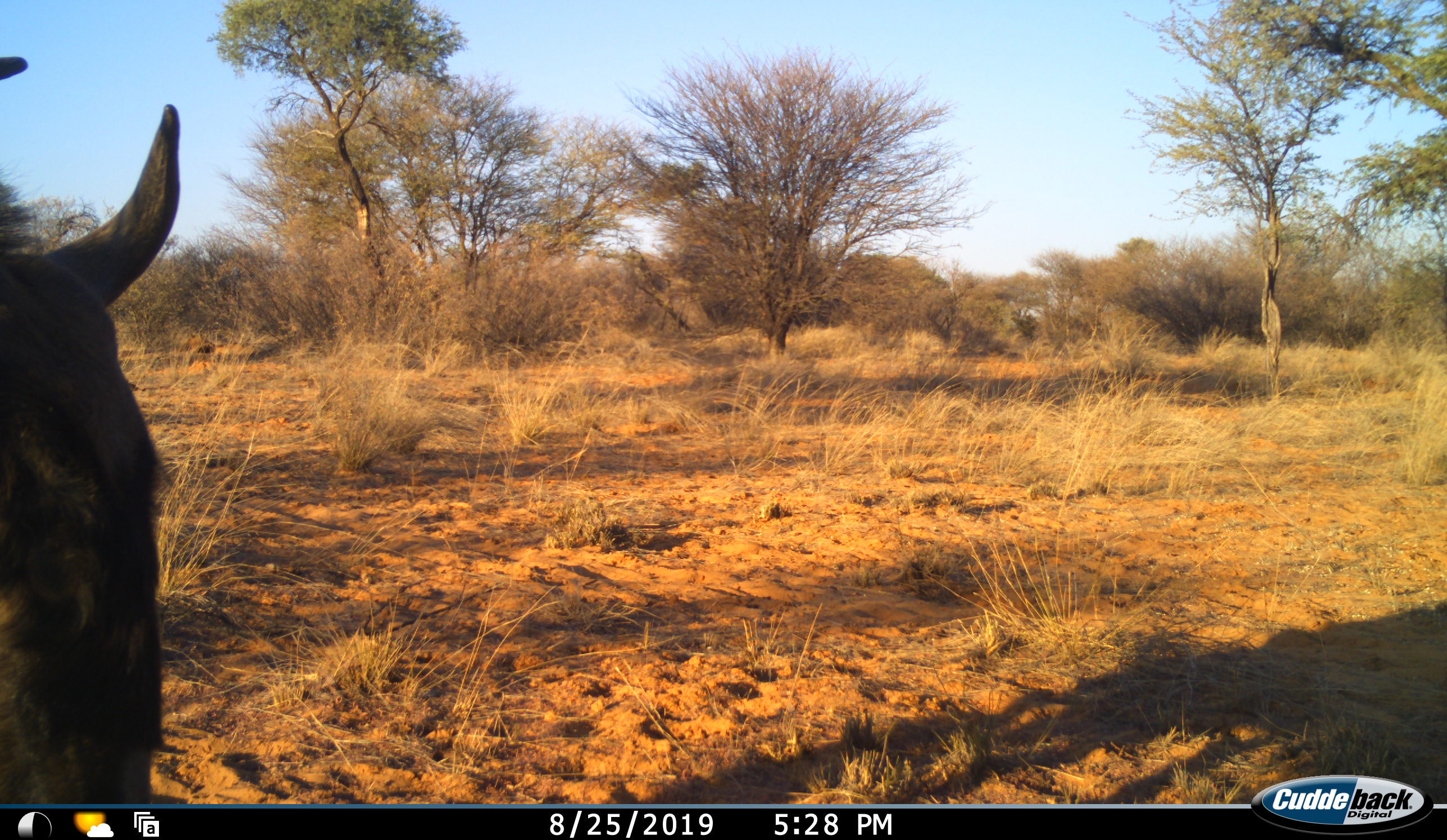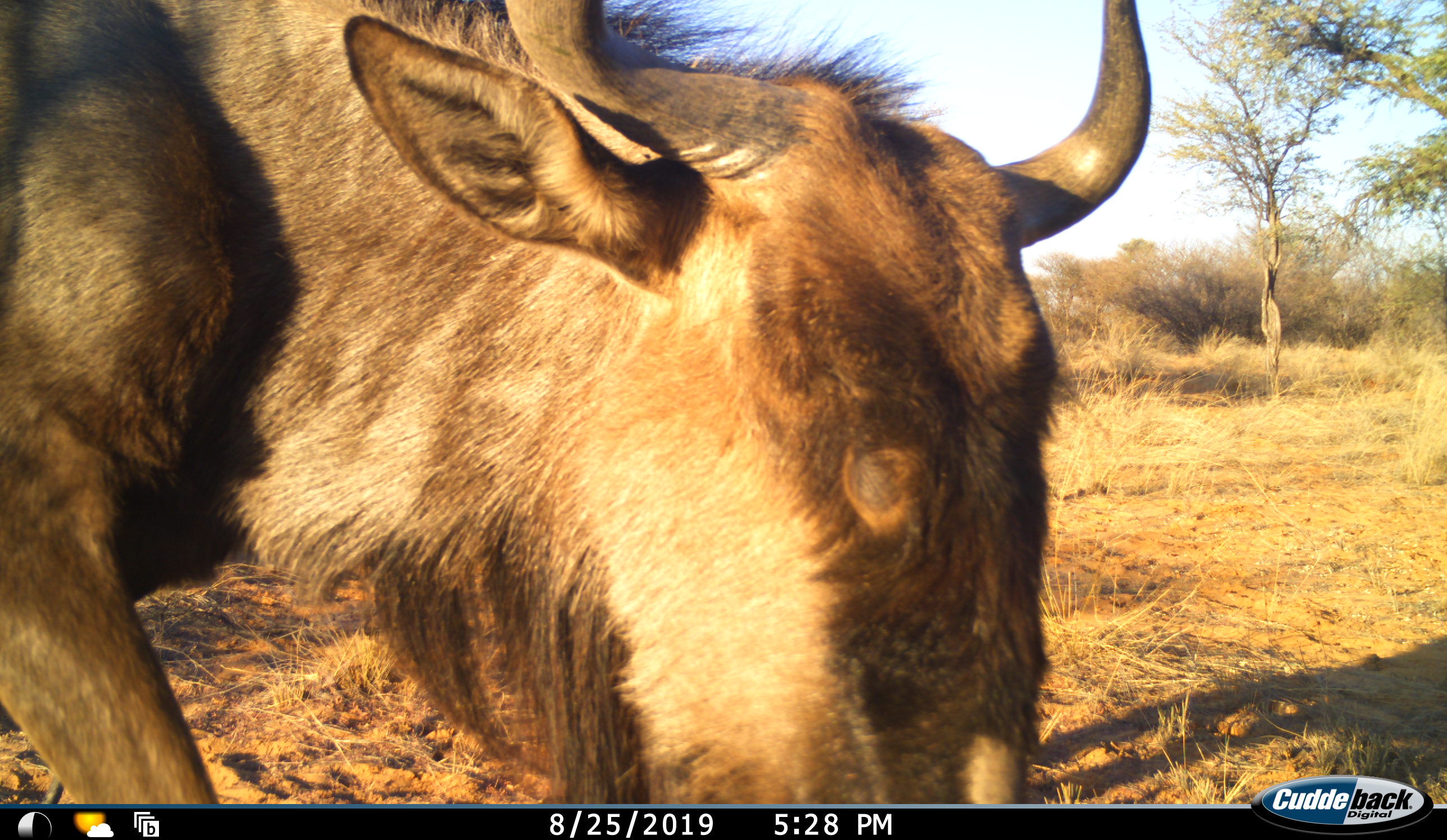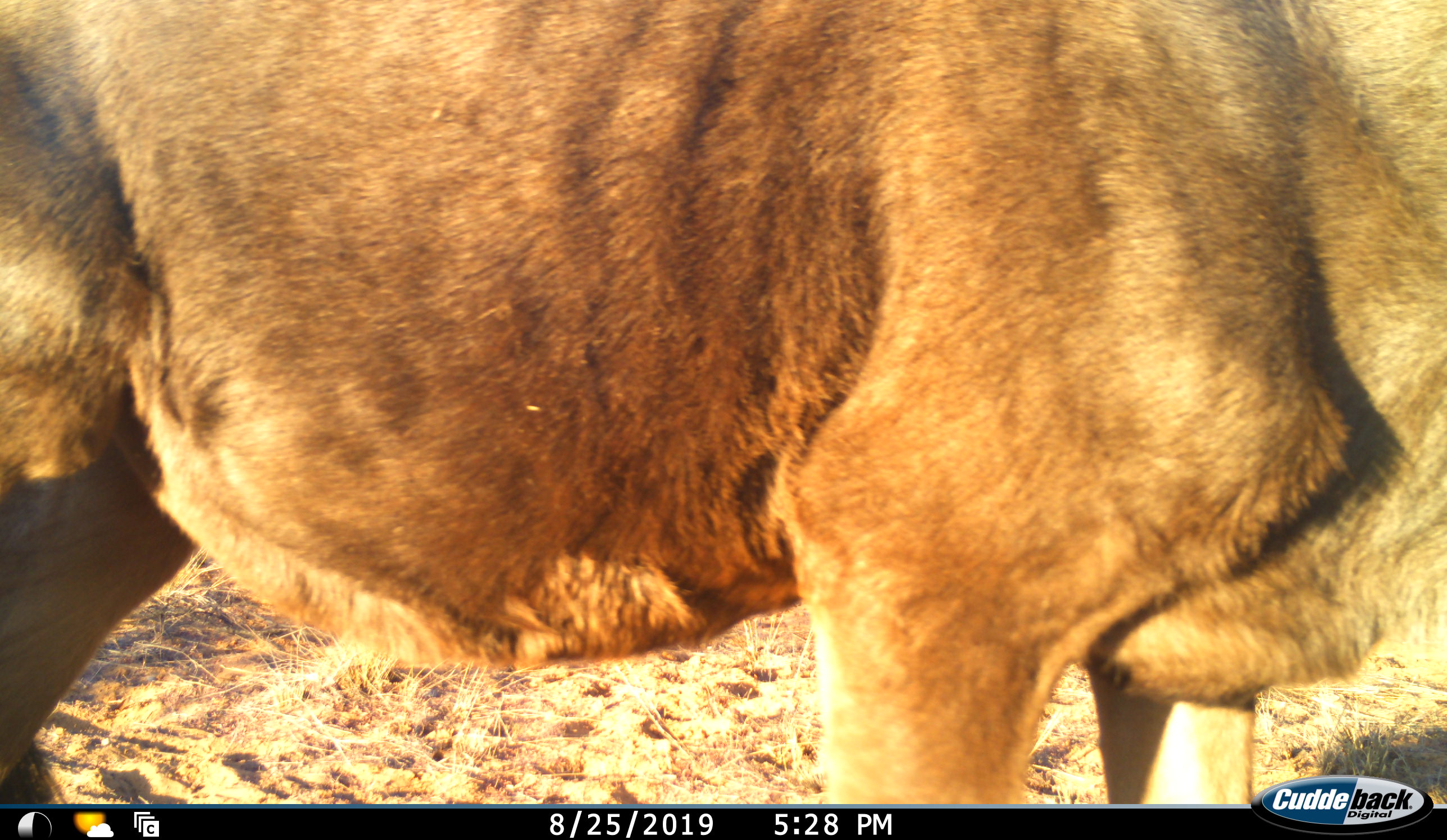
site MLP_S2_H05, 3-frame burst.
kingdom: Animalia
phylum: Chordata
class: Mammalia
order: Artiodactyla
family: Bovidae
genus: Connochaetes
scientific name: Connochaetes taurinus taurinus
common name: blue wildebeest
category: wildebeestblue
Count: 1.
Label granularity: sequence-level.